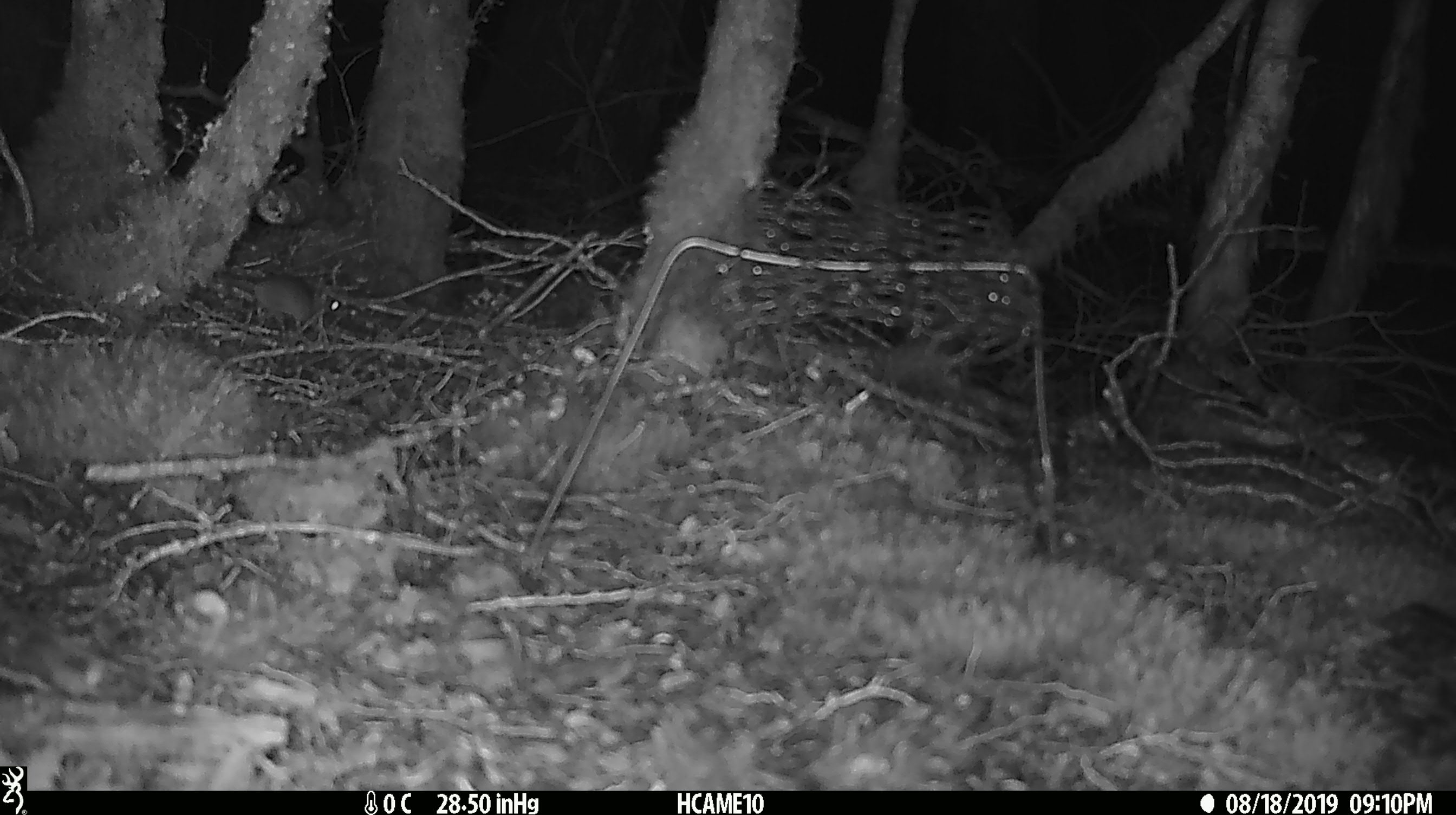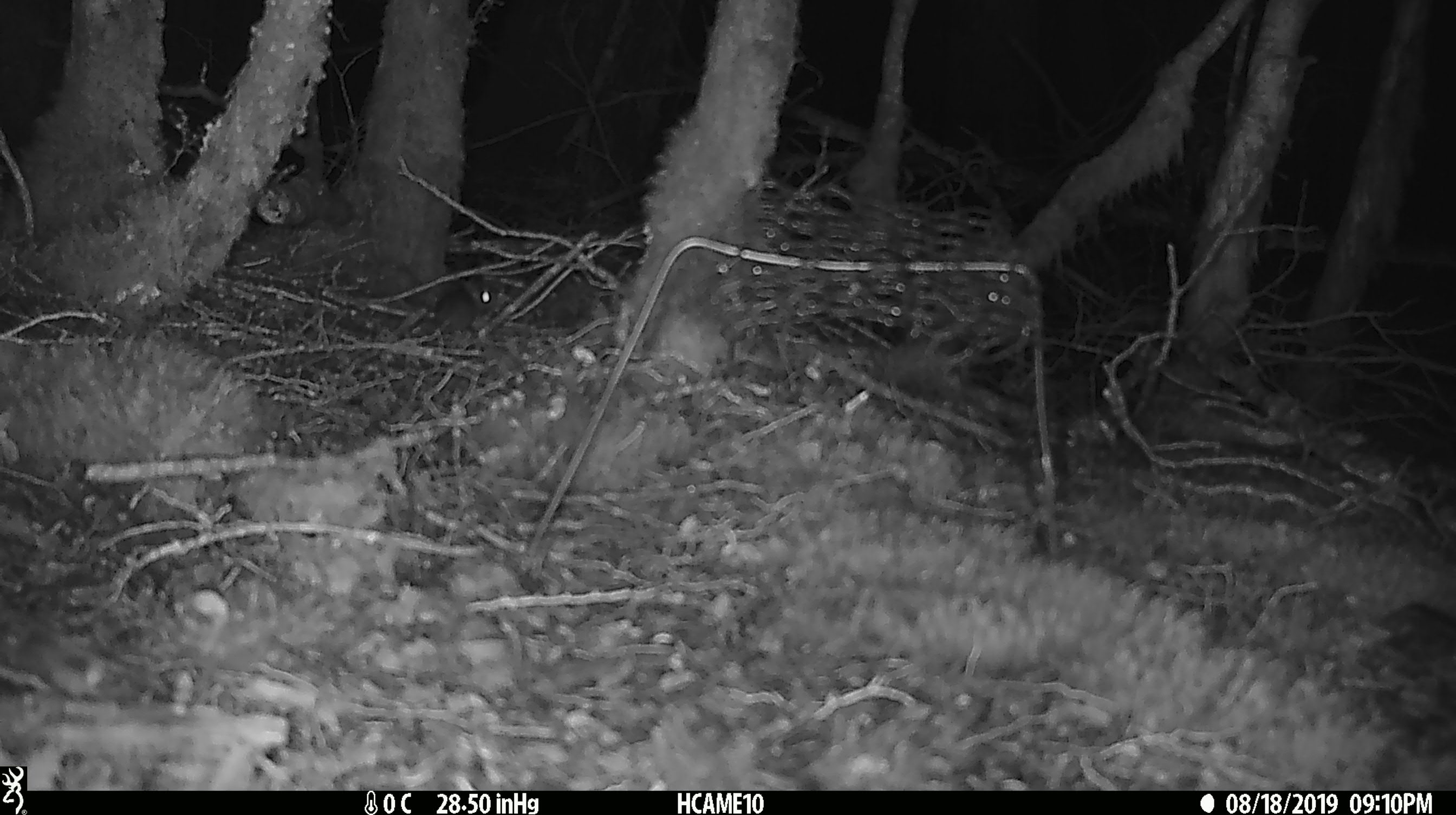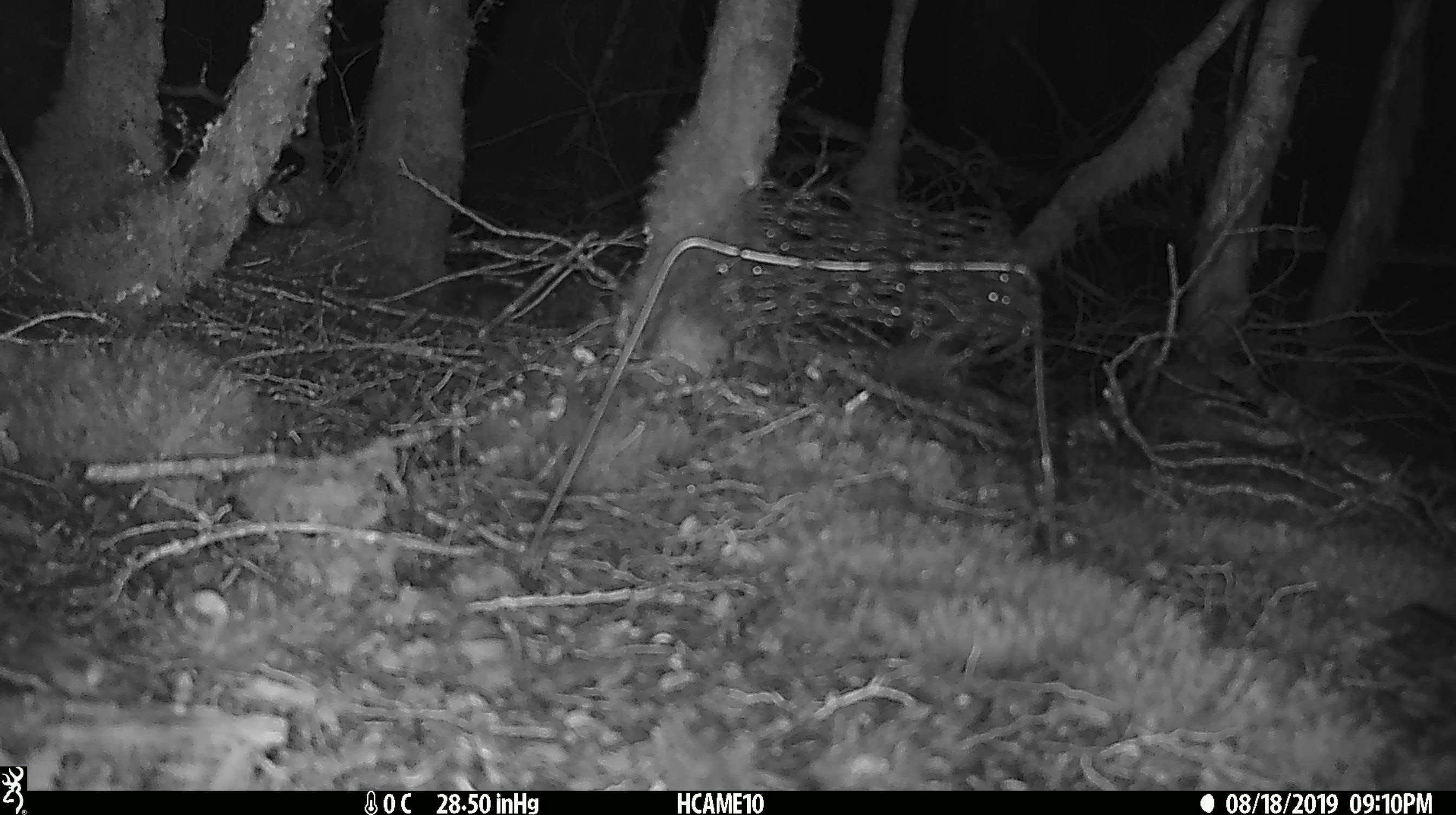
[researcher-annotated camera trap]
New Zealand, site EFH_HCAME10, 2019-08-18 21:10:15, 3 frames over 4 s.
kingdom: Animalia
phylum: Chordata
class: Mammalia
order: Rodentia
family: Muridae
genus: Mus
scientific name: Mus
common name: mouse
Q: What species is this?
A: Mouse (Mus).